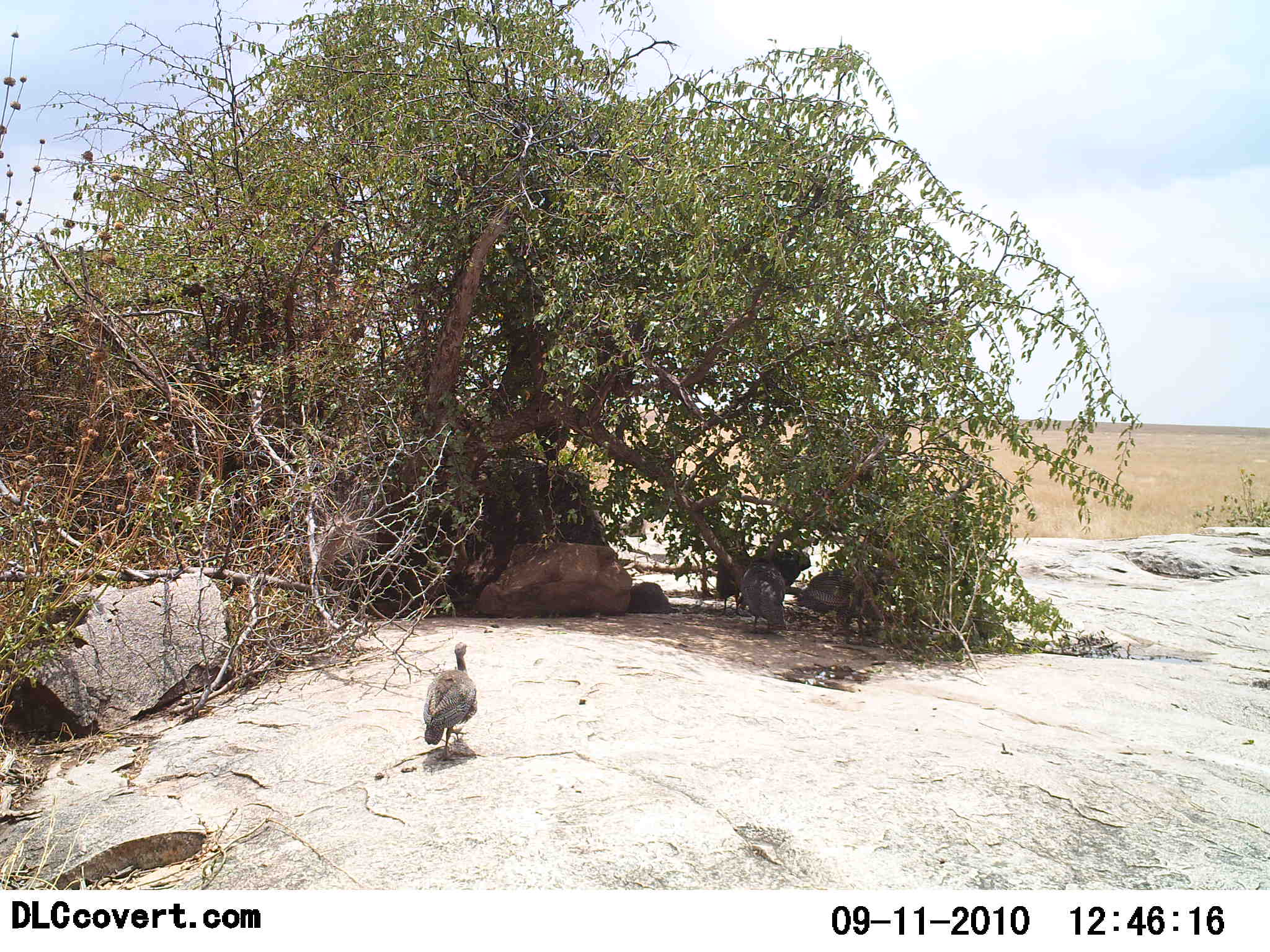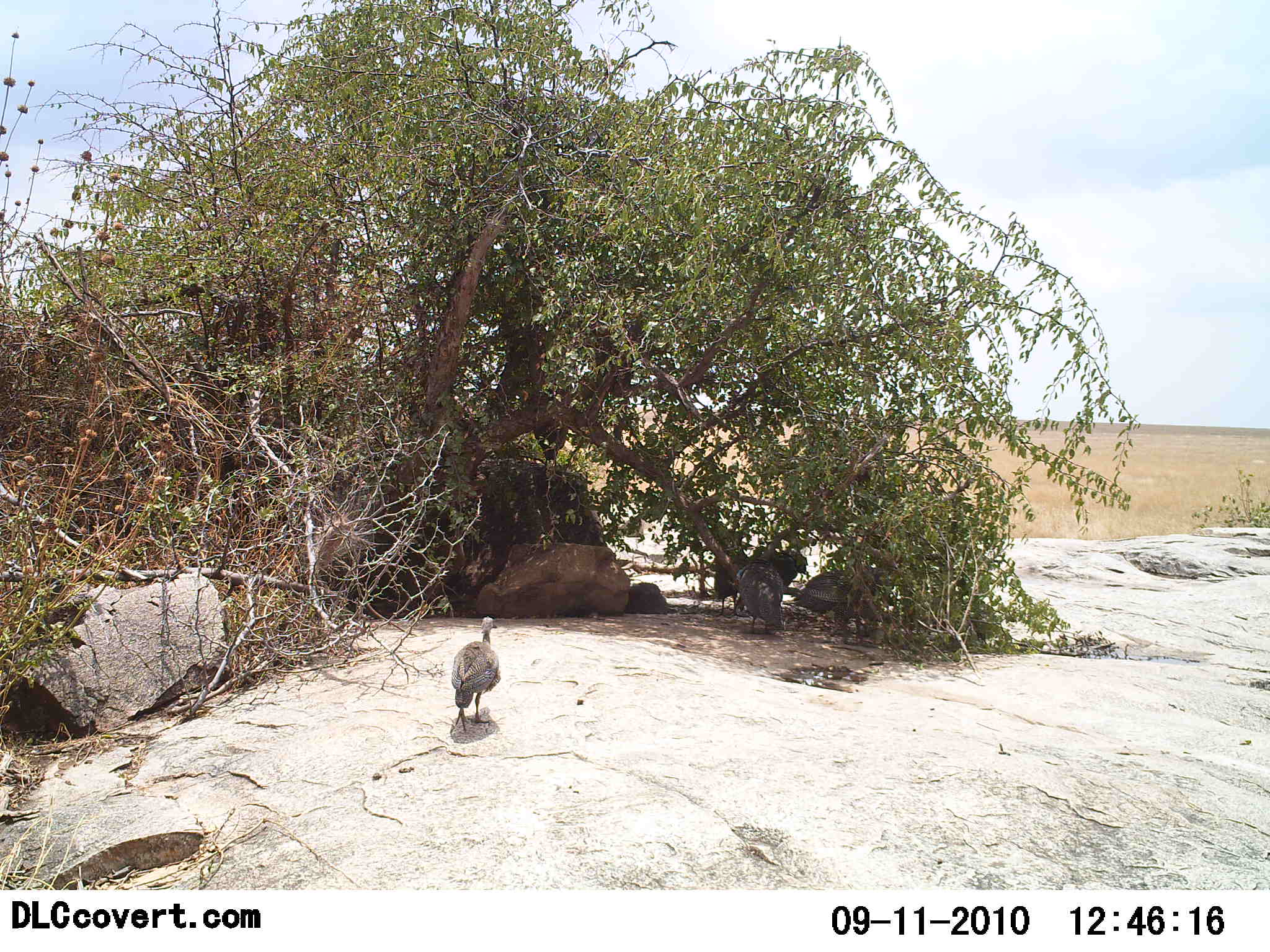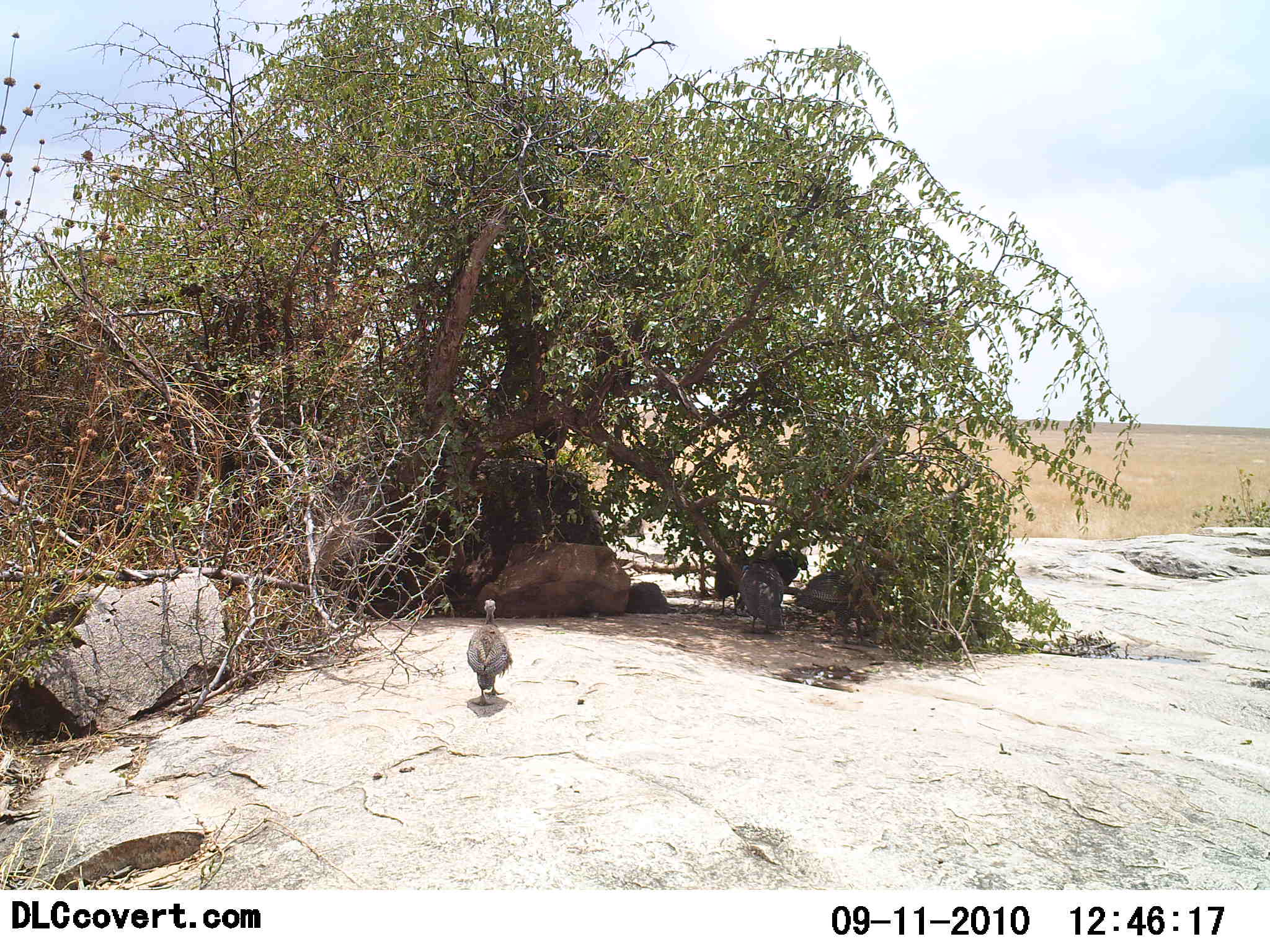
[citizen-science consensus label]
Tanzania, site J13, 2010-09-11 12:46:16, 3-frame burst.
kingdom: Animalia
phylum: Chordata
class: Aves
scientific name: Aves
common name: bird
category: otherbird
Otherbird (bird) (Aves), count 4. Behavior (volunteer vote fractions): standing 55%, resting 36%, moving 91%, interacting 0%. Young present (vote fraction): 0%. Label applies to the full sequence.